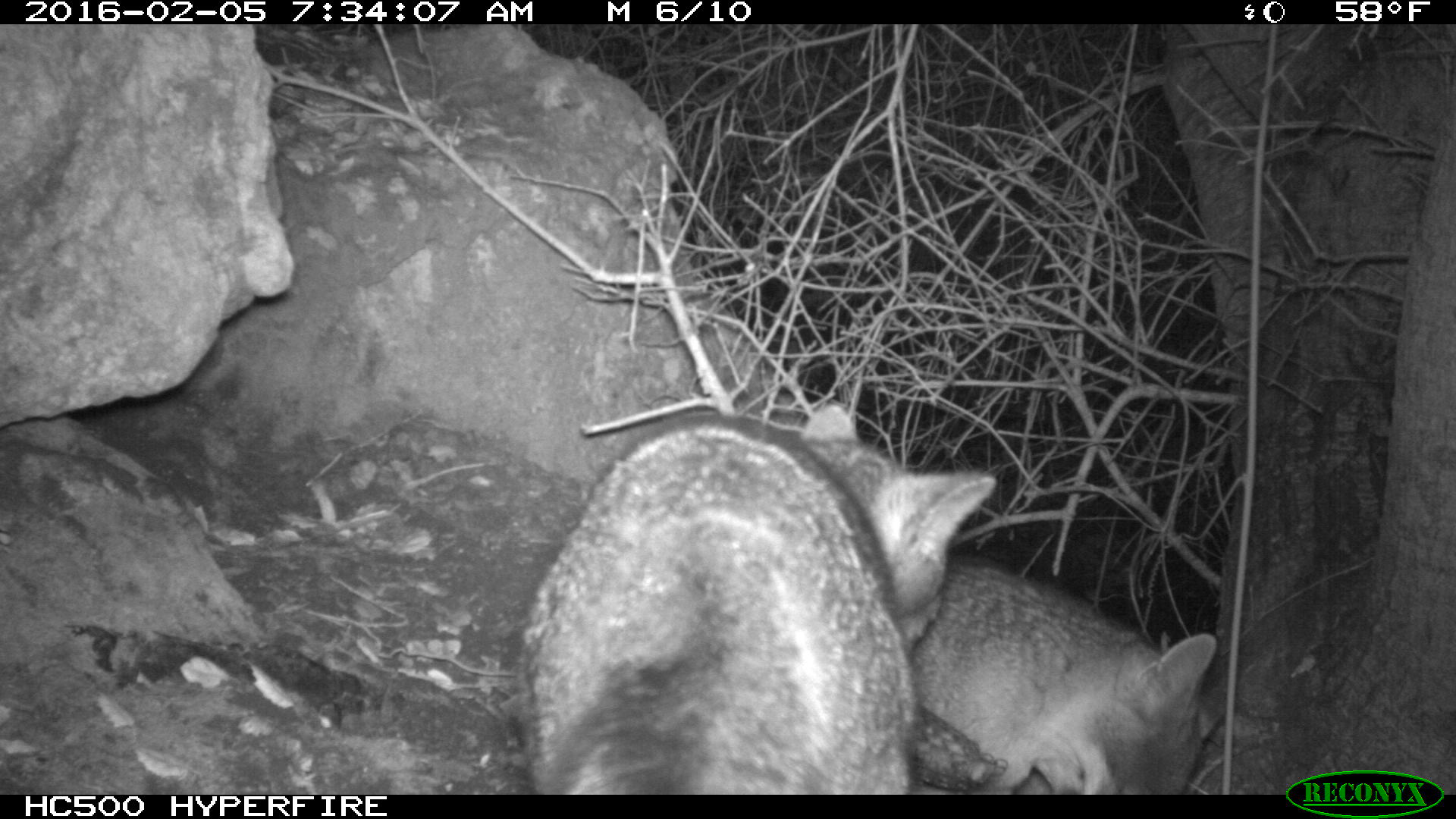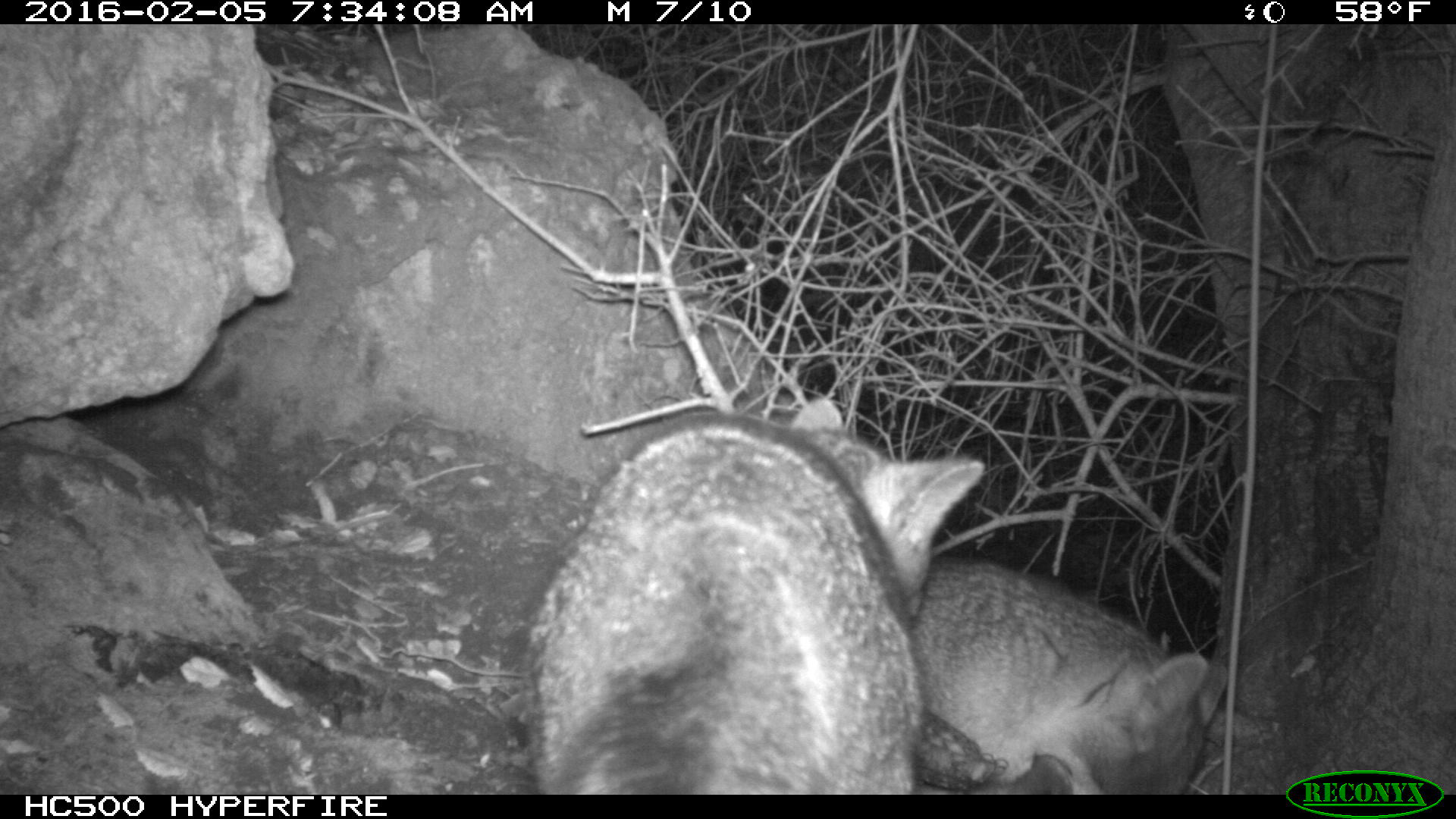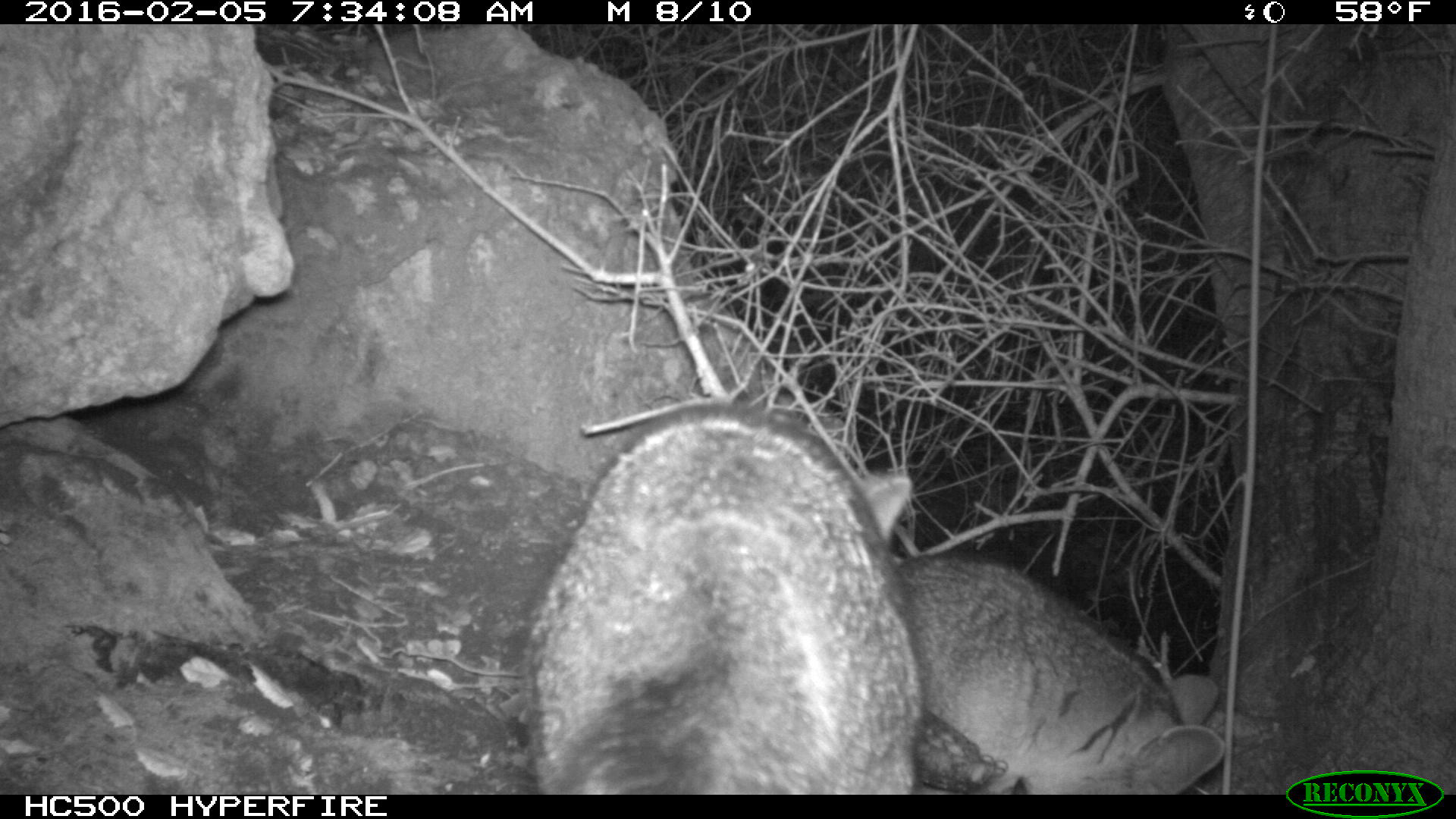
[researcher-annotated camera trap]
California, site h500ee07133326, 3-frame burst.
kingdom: Animalia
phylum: Chordata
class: Mammalia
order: Carnivora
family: Canidae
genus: Urocyon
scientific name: Urocyon littoralis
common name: island fox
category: fox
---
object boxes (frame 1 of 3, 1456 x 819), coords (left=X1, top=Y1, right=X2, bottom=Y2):
fox: (left=515, top=401, right=994, bottom=795); (left=917, top=549, right=1229, bottom=793)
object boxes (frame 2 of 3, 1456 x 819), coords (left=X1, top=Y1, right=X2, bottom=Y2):
fox: (left=530, top=394, right=983, bottom=795); (left=917, top=549, right=1229, bottom=793)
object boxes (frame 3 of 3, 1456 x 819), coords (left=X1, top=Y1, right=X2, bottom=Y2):
fox: (left=525, top=403, right=928, bottom=793); (left=886, top=553, right=1224, bottom=794)